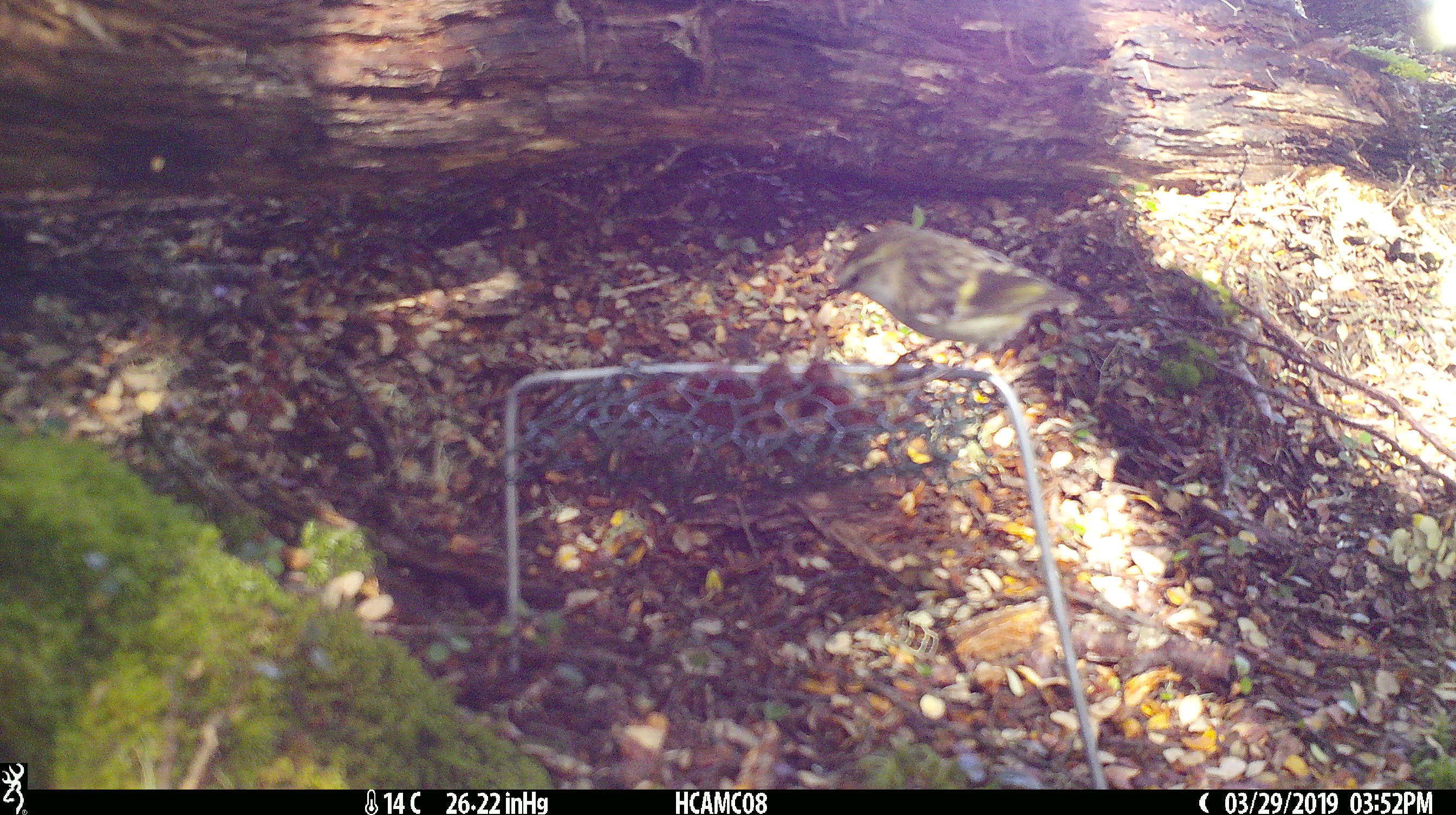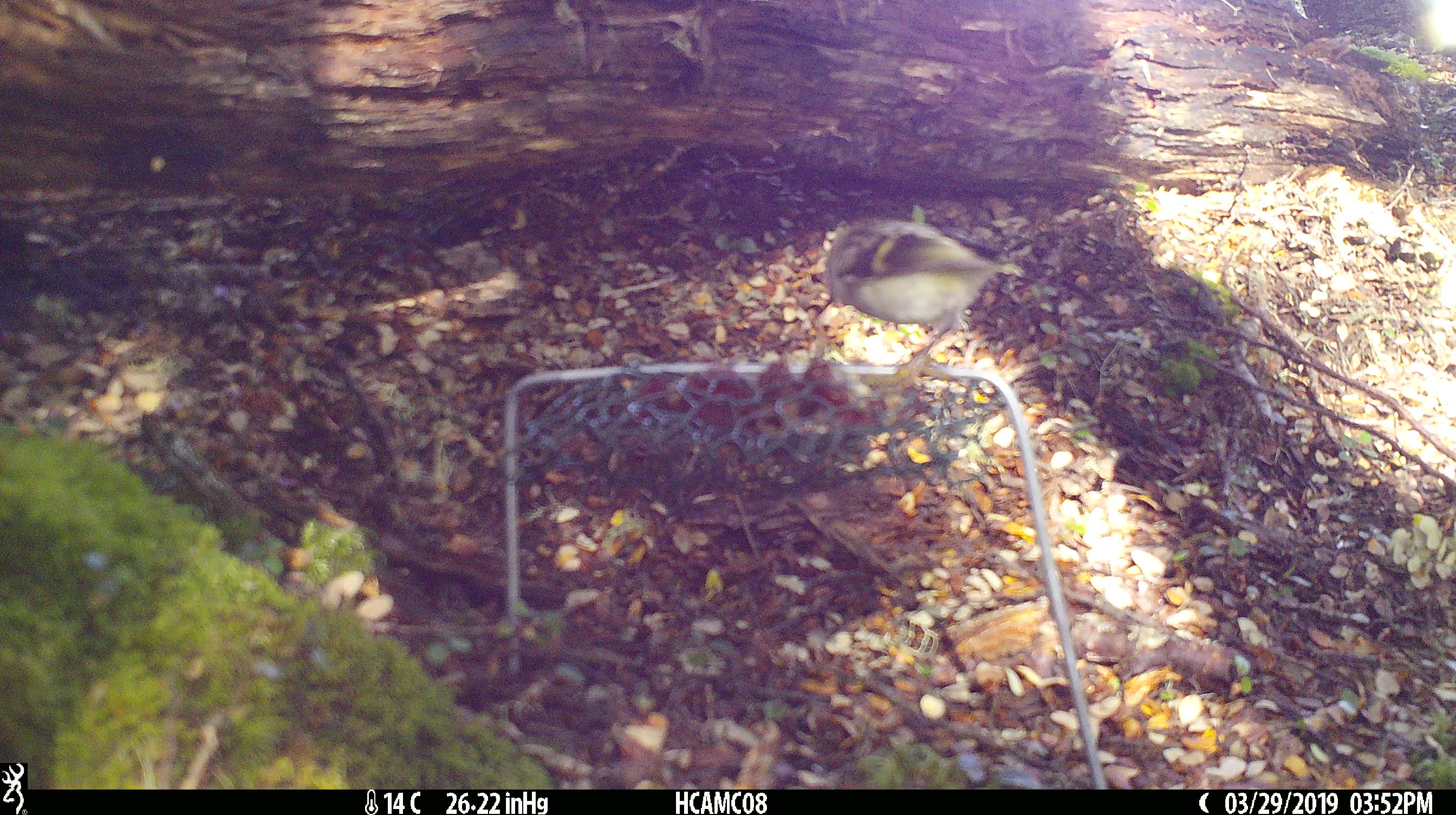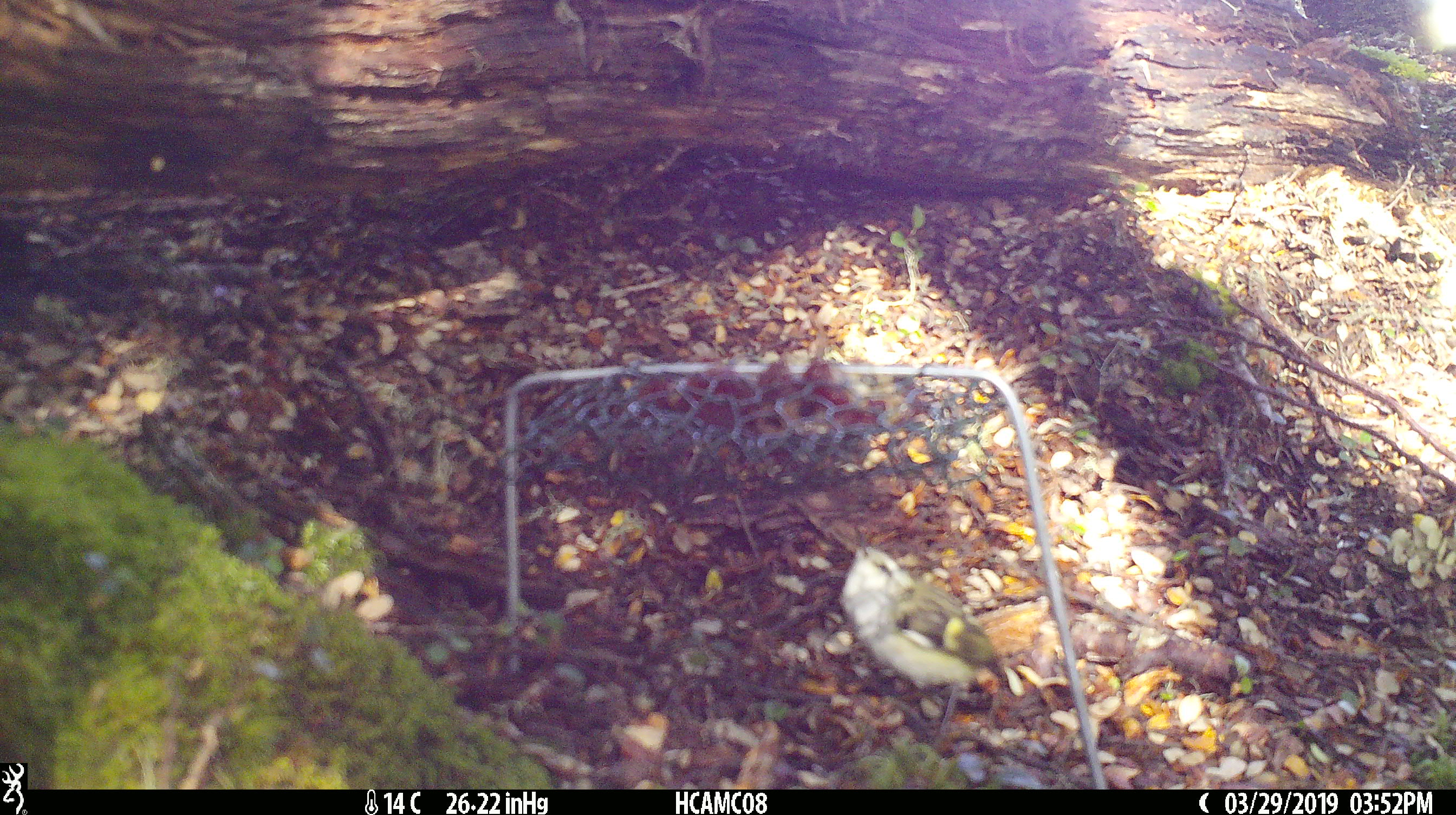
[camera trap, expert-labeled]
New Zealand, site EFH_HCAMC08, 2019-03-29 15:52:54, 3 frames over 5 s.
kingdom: Animalia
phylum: Chordata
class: Aves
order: Passeriformes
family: Acanthisittidae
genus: Acanthisitta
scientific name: Acanthisitta chloris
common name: rifleman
Rifleman (Acanthisitta chloris).